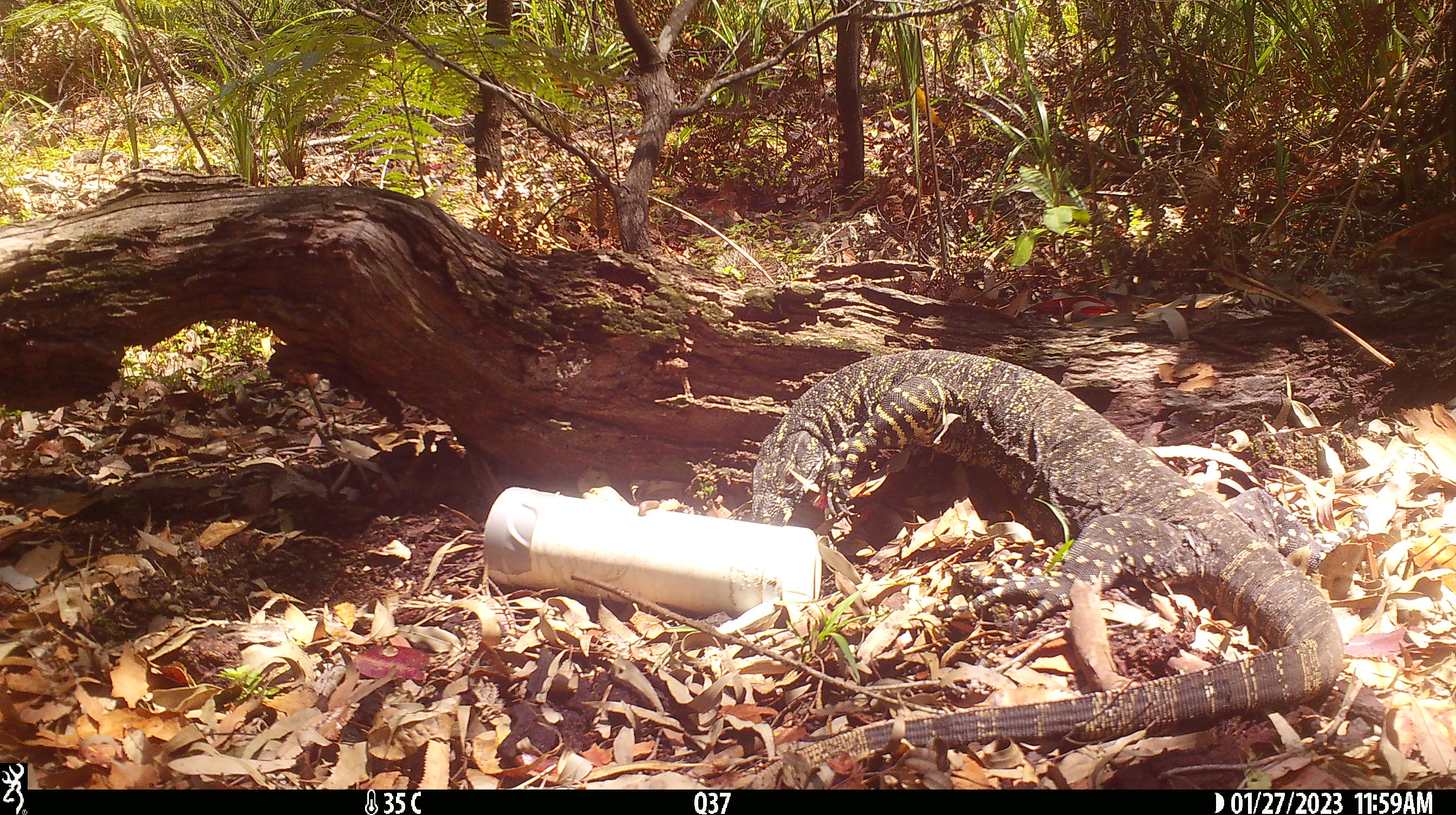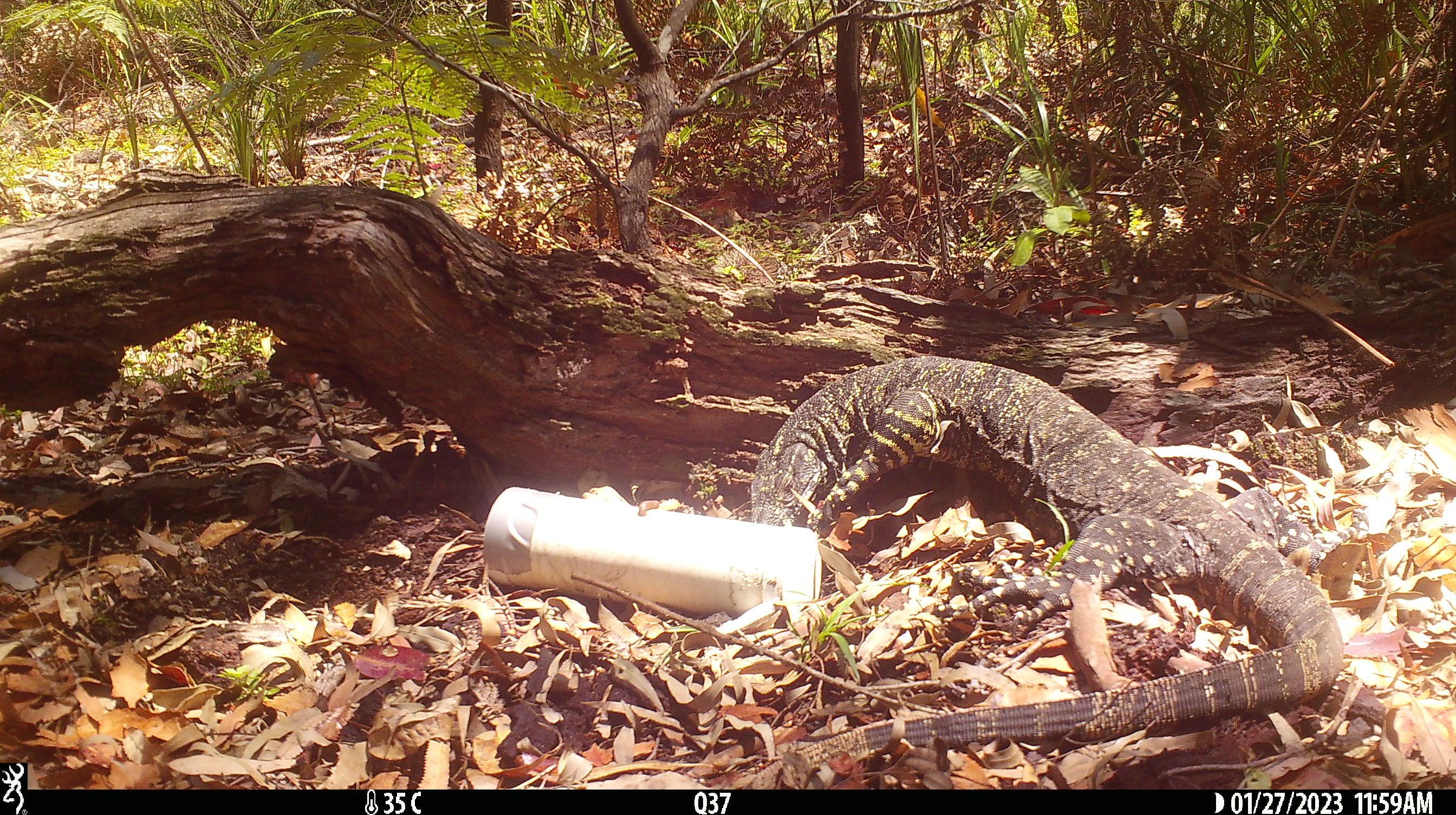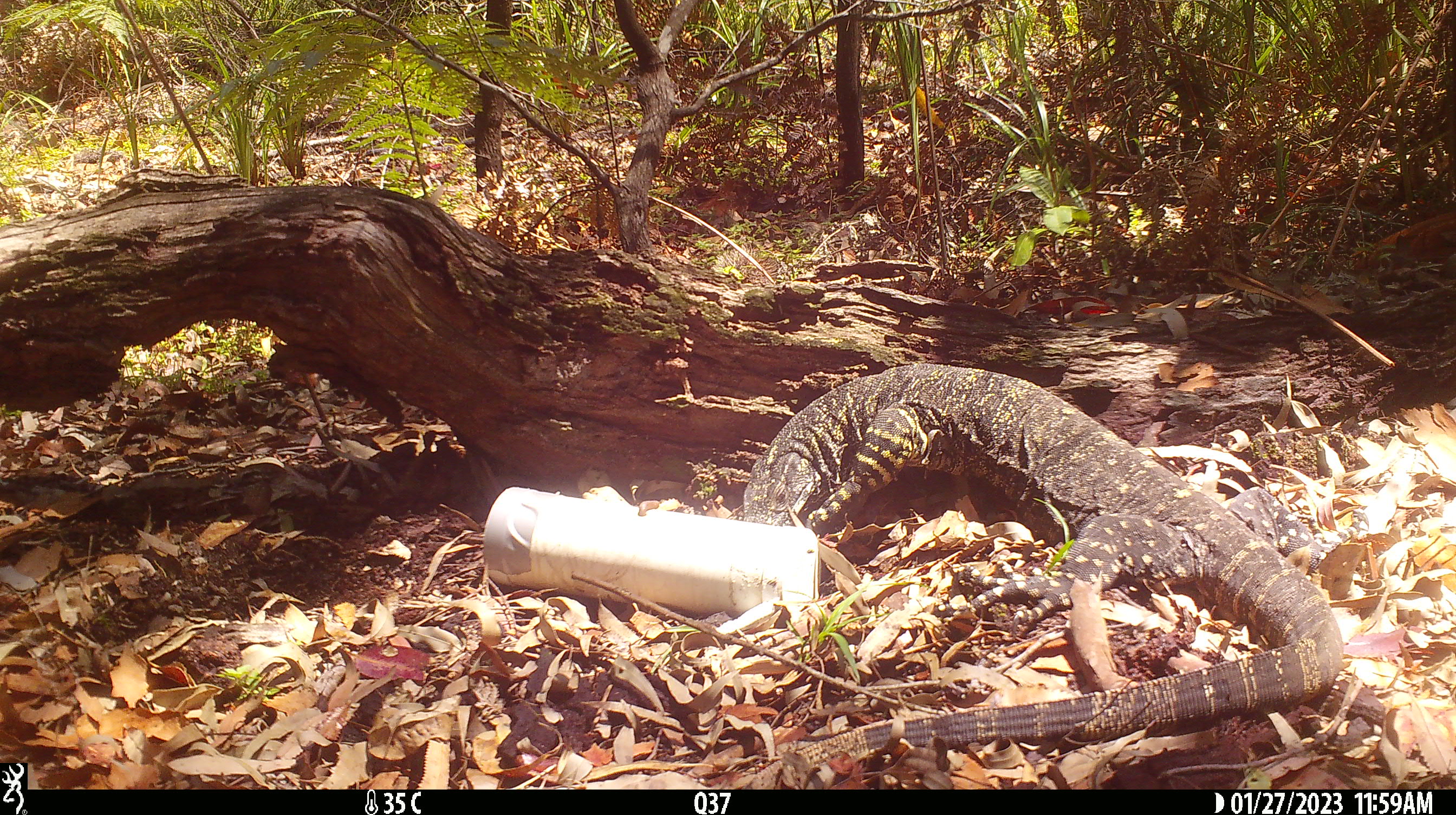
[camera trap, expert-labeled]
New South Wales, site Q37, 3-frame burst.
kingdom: Animalia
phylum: Chordata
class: Reptilia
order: Squamata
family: Varanidae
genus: Varanus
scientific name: Varanus varius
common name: lace monitor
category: goanna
Goanna (lace monitor) (Varanus varius).